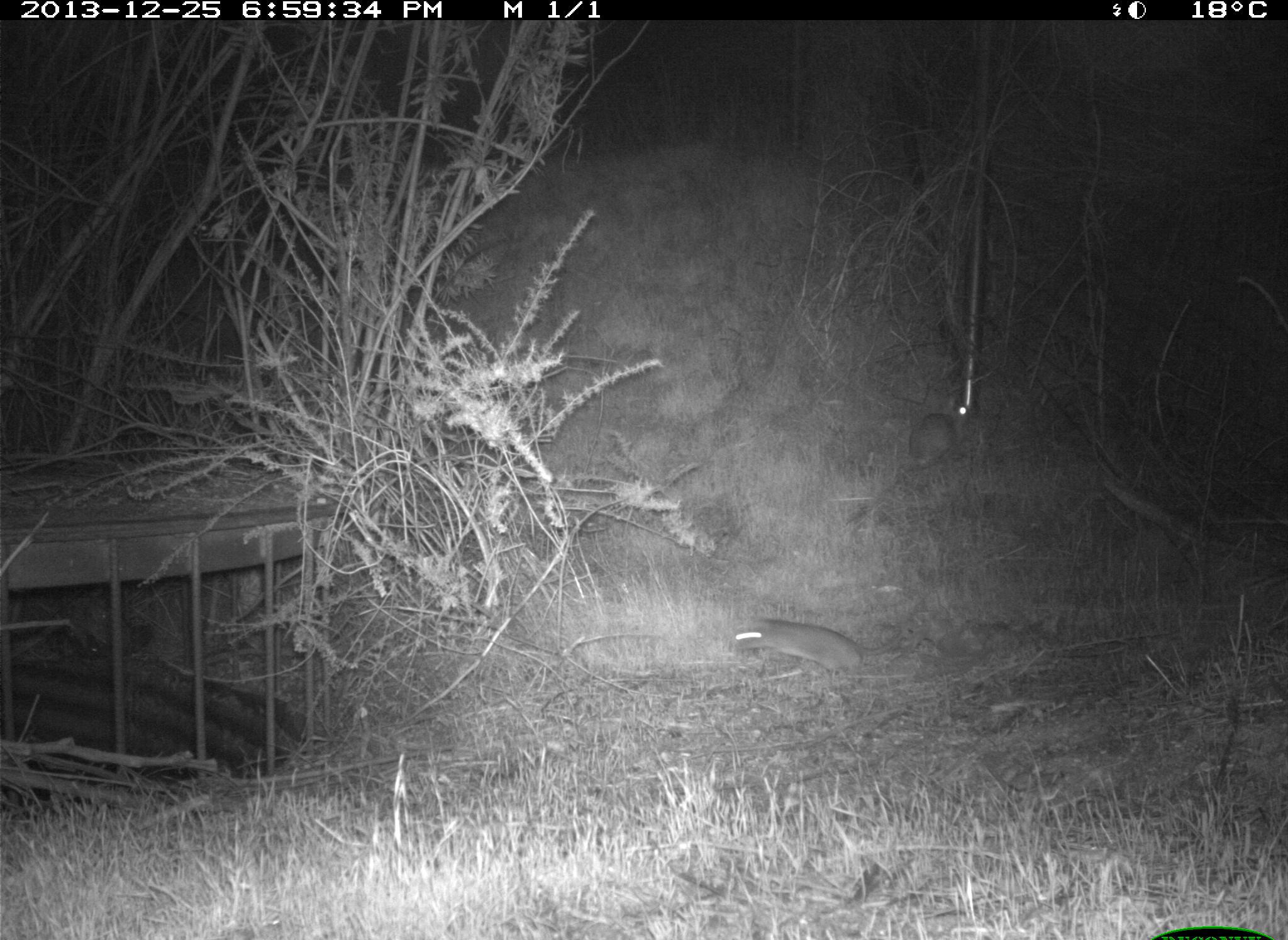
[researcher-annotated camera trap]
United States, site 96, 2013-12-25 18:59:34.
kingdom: Animalia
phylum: Chordata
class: Mammalia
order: Rodentia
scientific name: Rodentia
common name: rodent